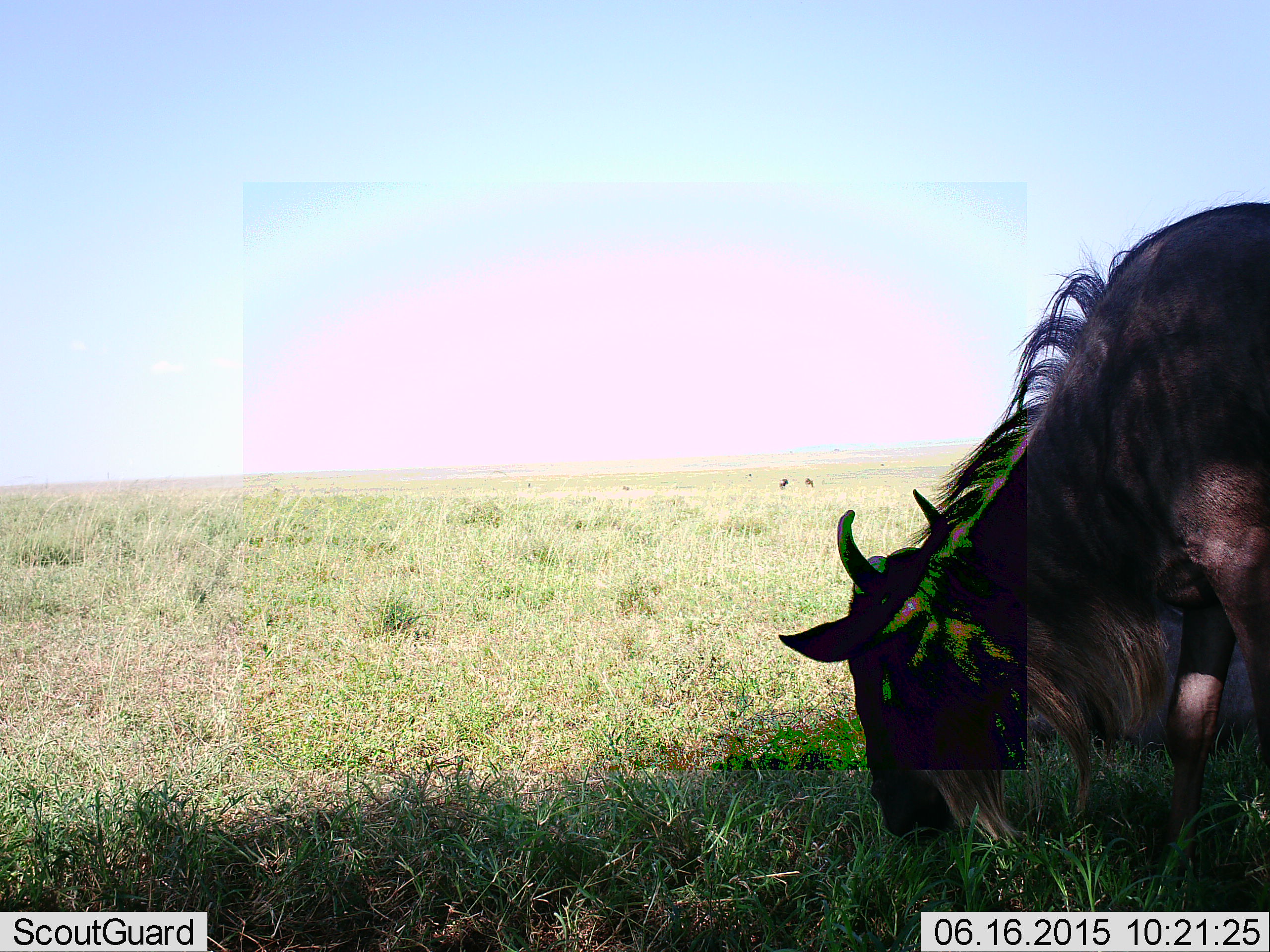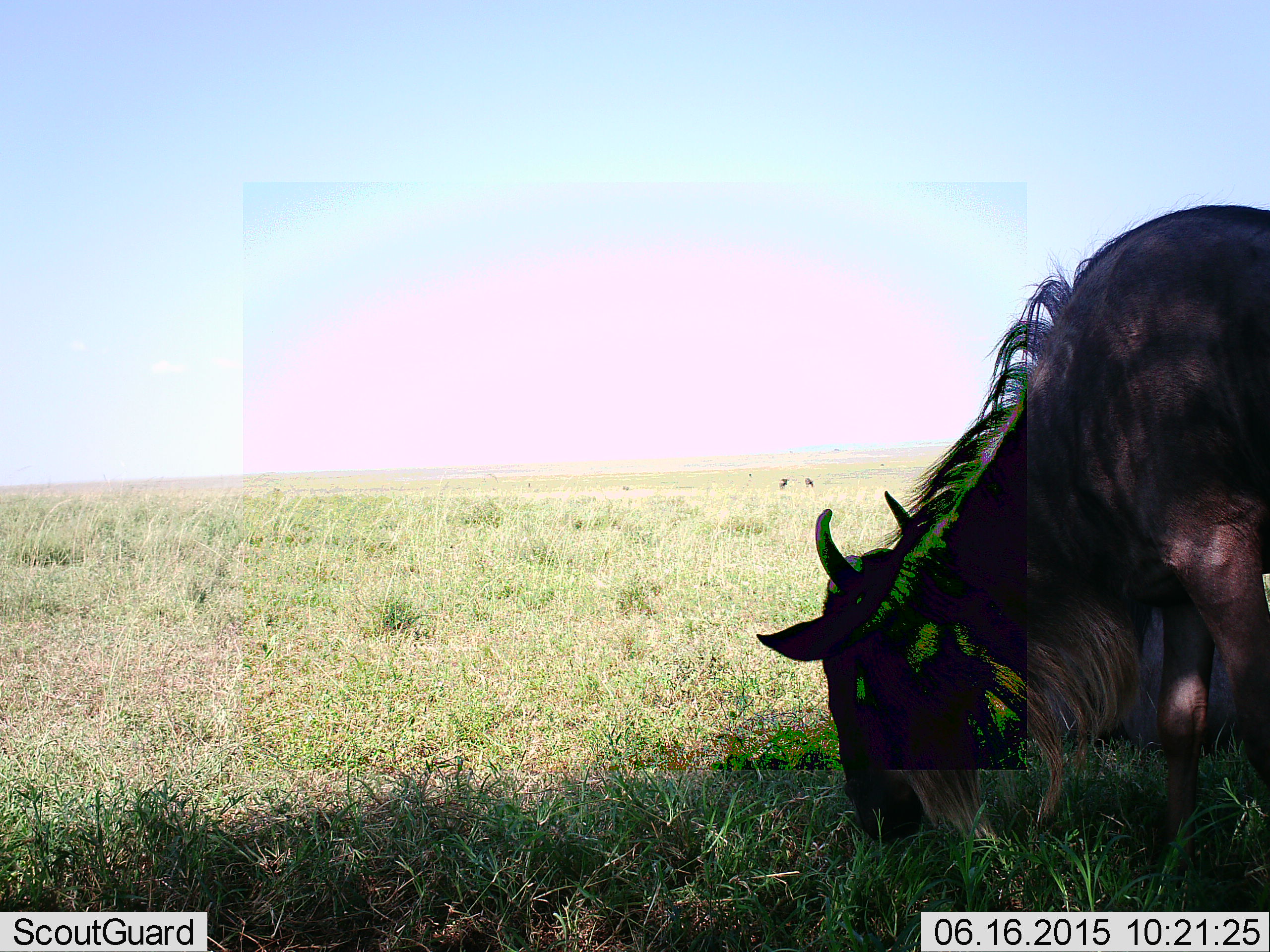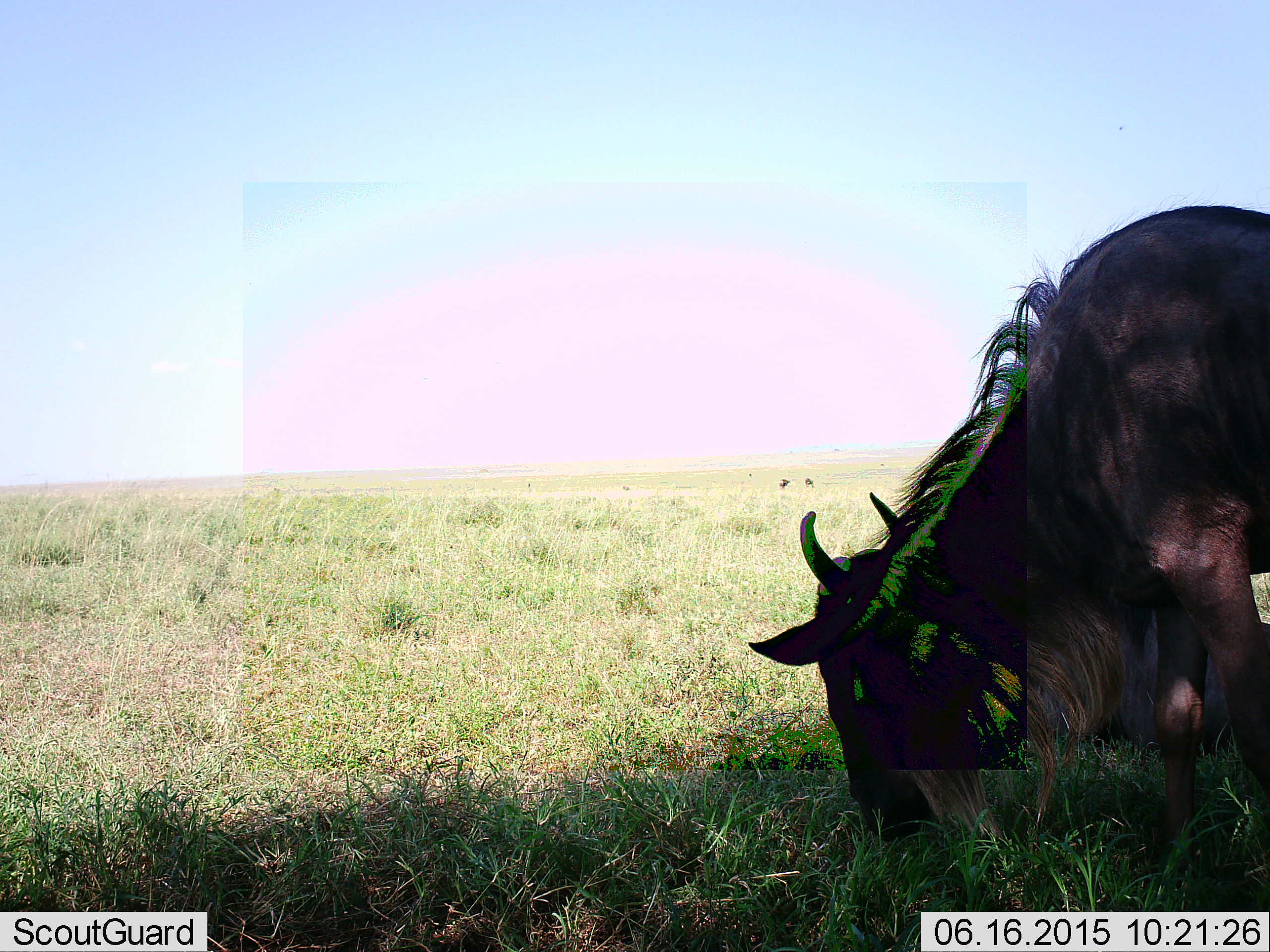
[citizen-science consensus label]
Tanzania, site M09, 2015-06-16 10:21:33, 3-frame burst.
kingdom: Animalia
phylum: Chordata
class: Mammalia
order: Artiodactyla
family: Bovidae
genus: Connochaetes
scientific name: Connochaetes taurinus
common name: blue wildebeest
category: wildebeest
Wildebeest (blue wildebeest) (Connochaetes taurinus), count 1. Behavior (volunteer vote fractions): standing 30%, resting 10%, moving 0%, interacting 0%. Young present (vote fraction): 0%. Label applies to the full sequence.